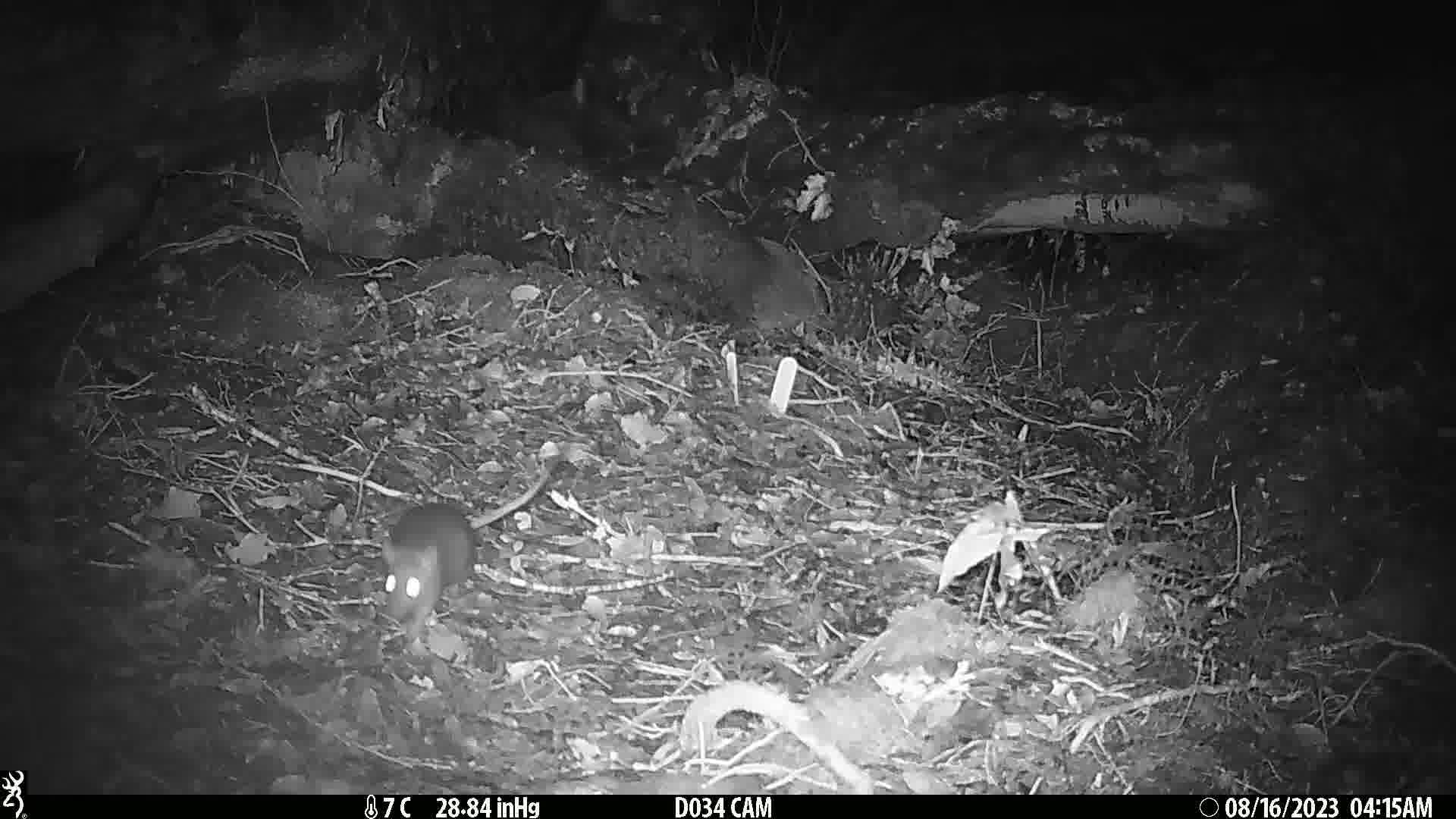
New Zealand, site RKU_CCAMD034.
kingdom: Animalia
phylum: Chordata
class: Mammalia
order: Rodentia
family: Muridae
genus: Rattus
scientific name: Rattus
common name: rat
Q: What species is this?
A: Rat (Rattus).